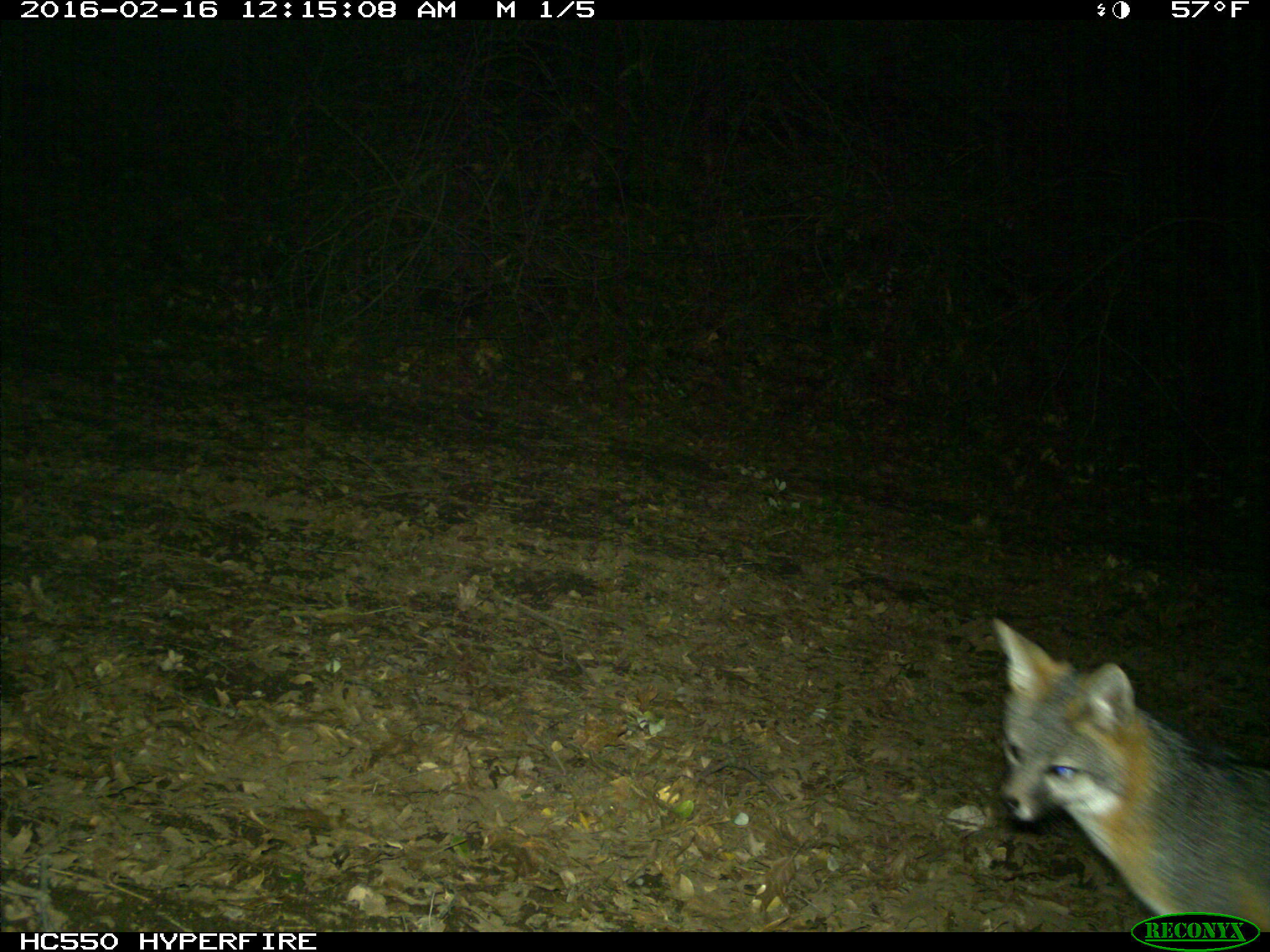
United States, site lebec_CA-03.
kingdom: Animalia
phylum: Chordata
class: Mammalia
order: Carnivora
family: Canidae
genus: Urocyon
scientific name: Urocyon cinereoargenteus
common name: gray fox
Urocyon cinereoargenteus (gray fox).